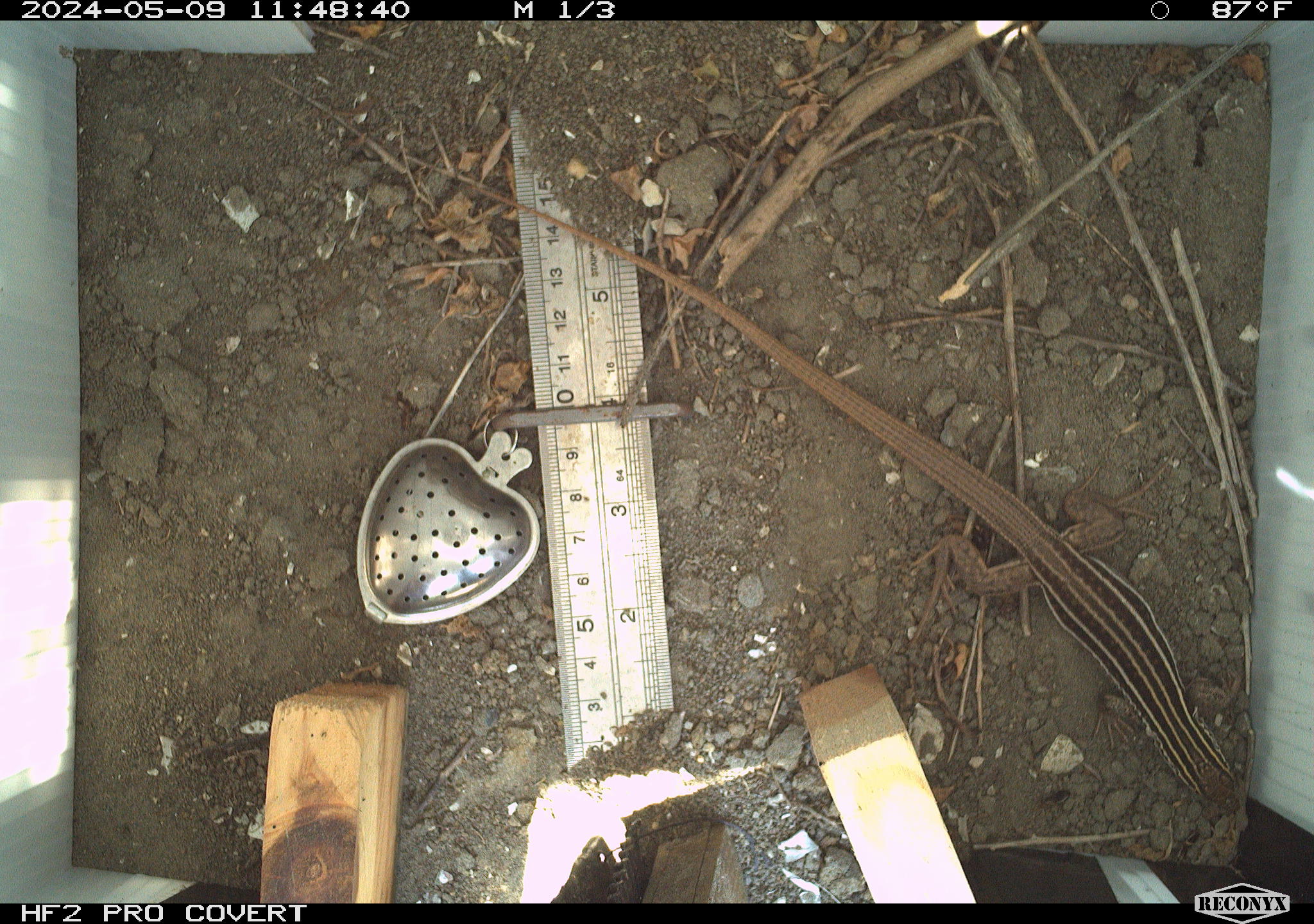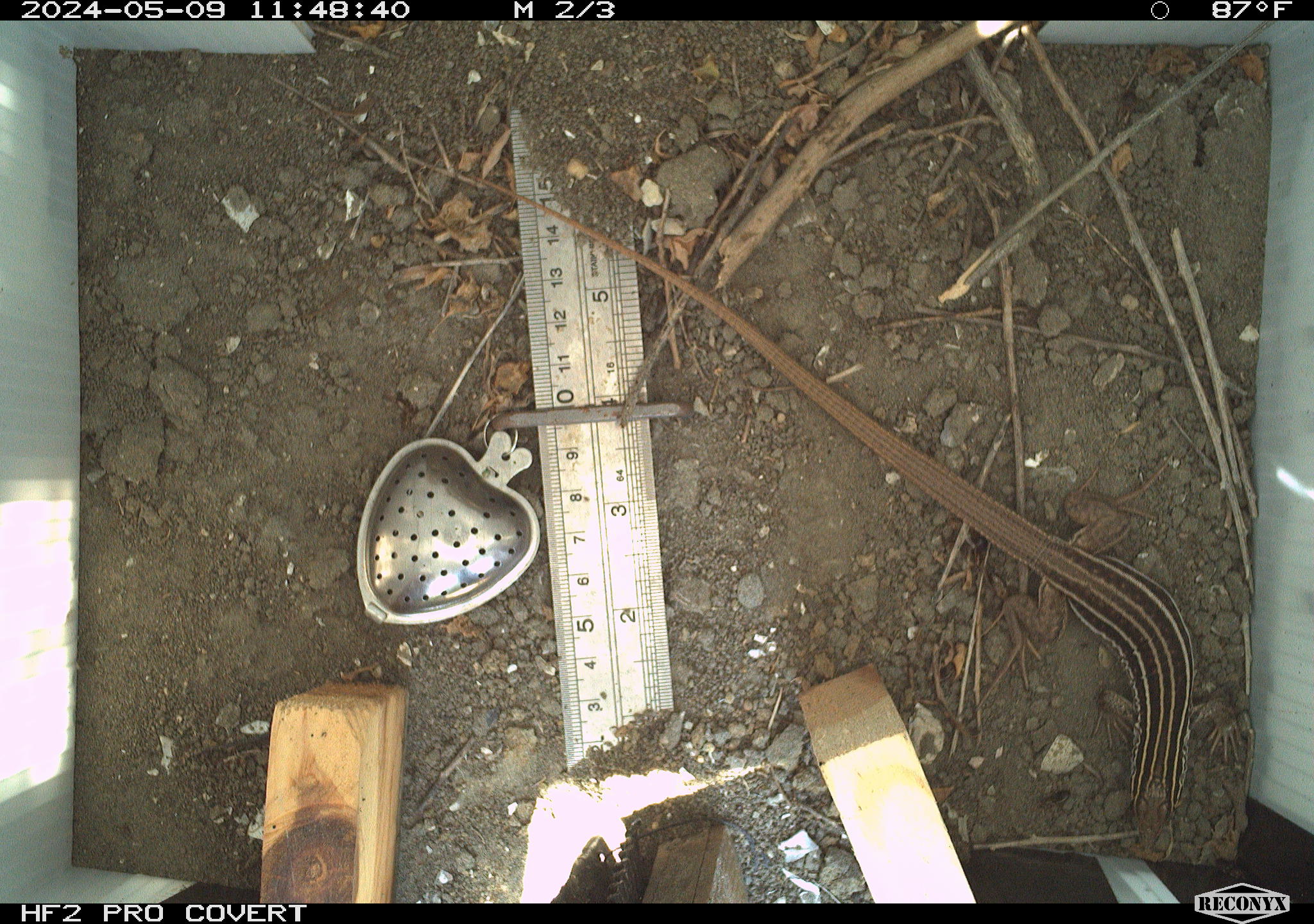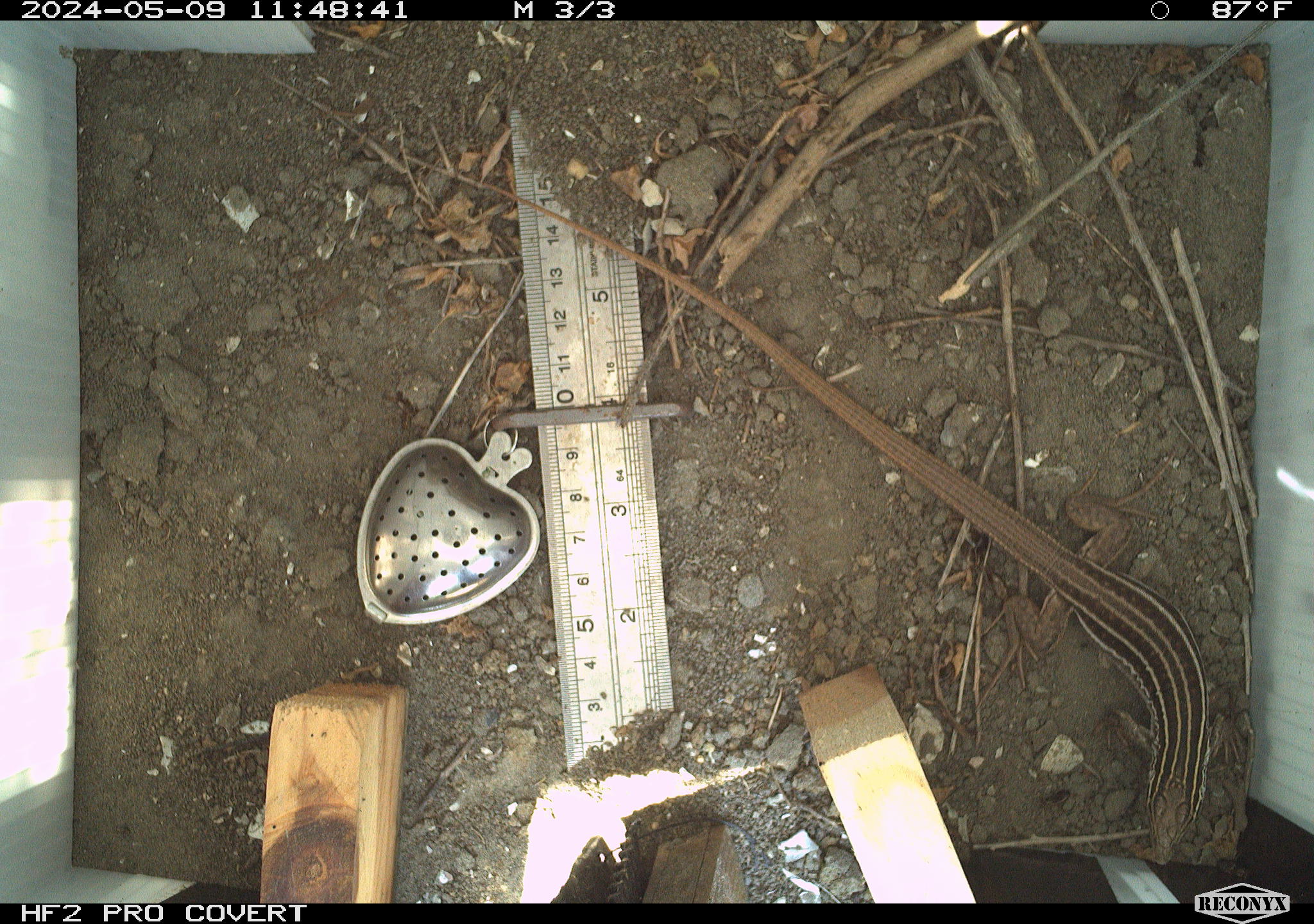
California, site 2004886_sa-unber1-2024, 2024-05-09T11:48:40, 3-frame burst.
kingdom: Animalia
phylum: Chordata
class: Reptilia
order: Squamata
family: Teiidae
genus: Aspidoscelis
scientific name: Aspidoscelis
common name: whiptail lizards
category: aspidoscelis species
Aspidoscelis species (whiptail lizards) (Aspidoscelis).